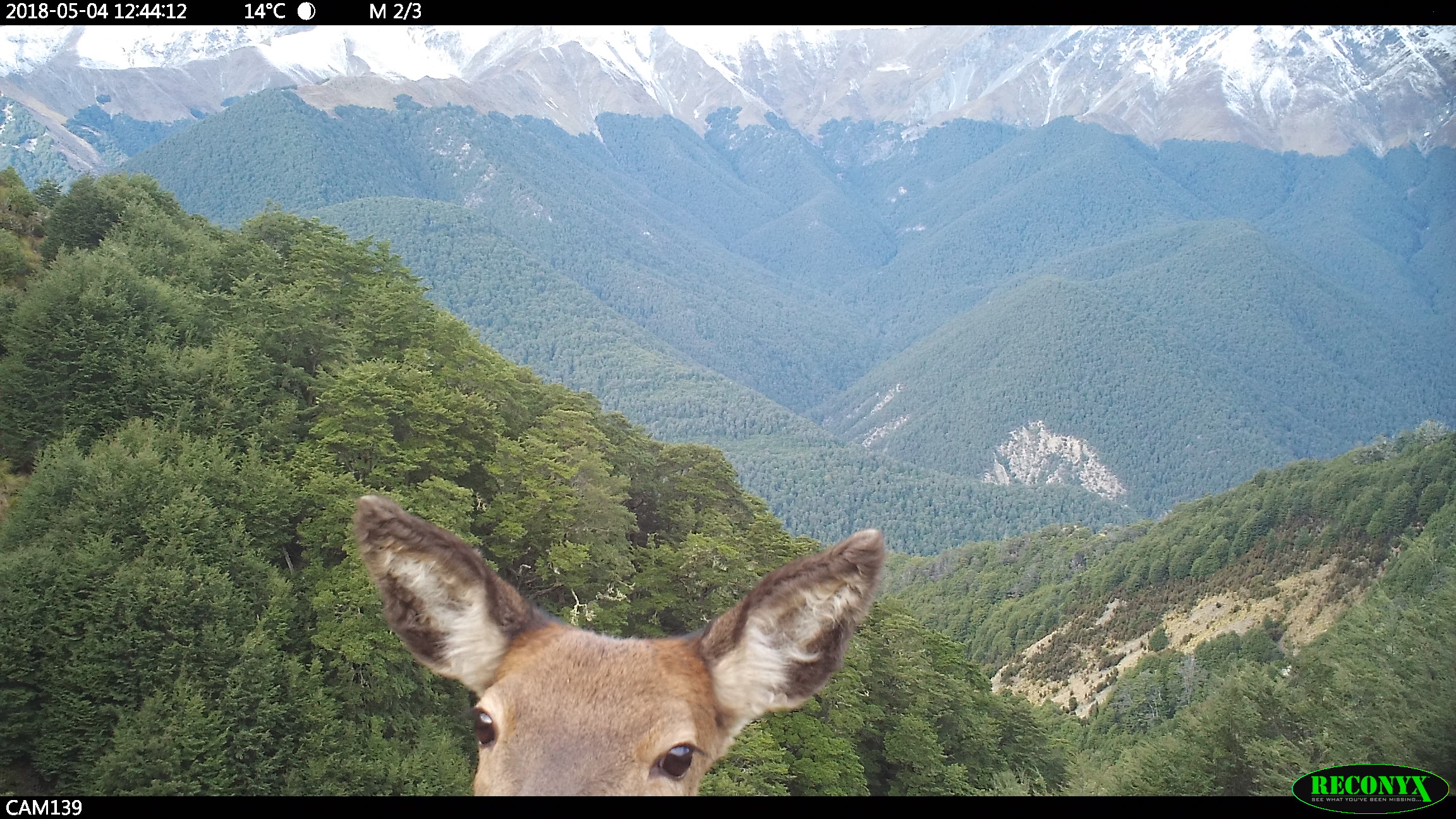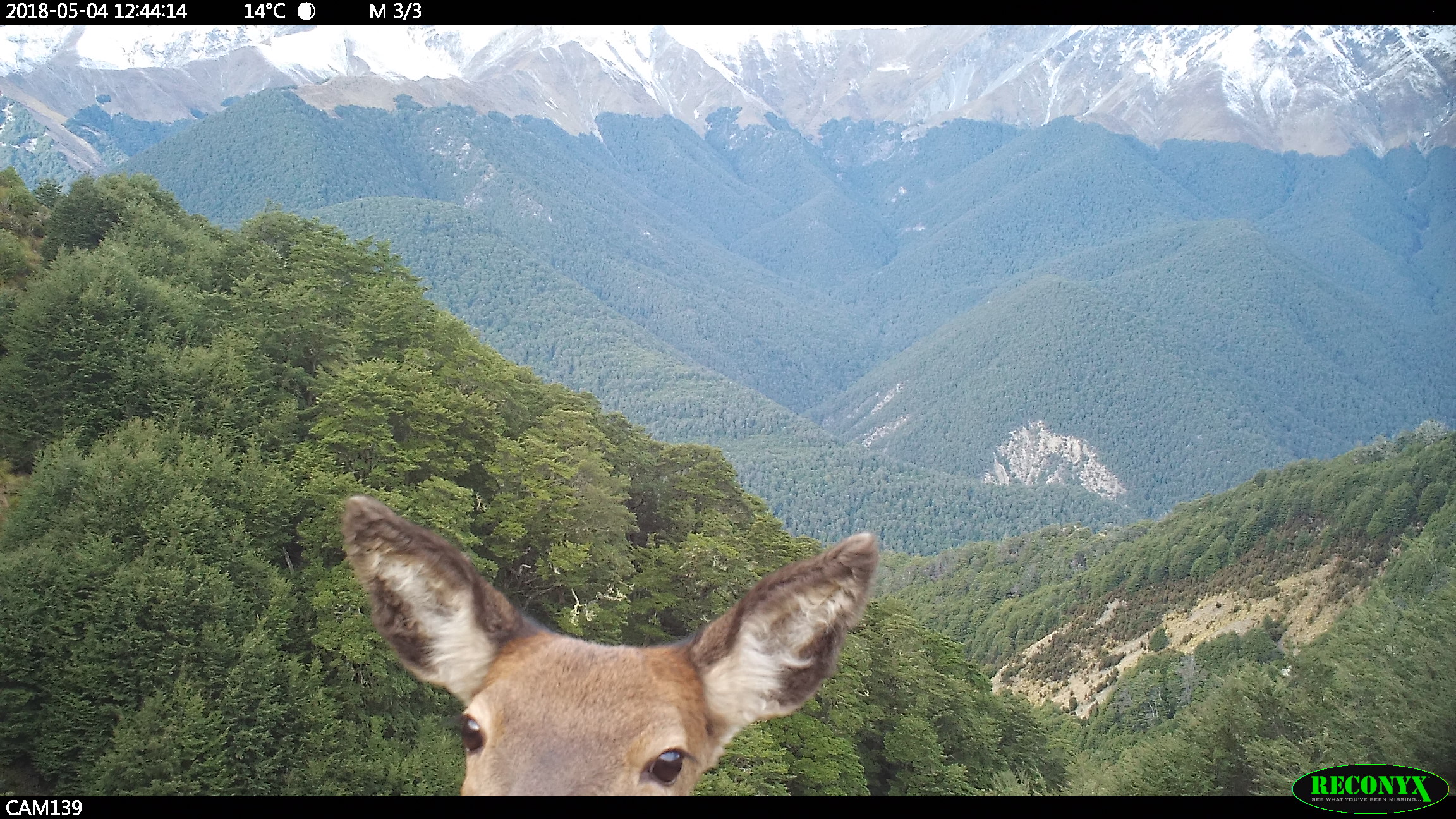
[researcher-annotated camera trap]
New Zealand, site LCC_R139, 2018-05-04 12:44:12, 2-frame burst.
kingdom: Animalia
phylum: Chordata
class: Mammalia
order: Artiodactyla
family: Cervidae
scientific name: Cervidae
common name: deer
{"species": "deer (Cervidae)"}